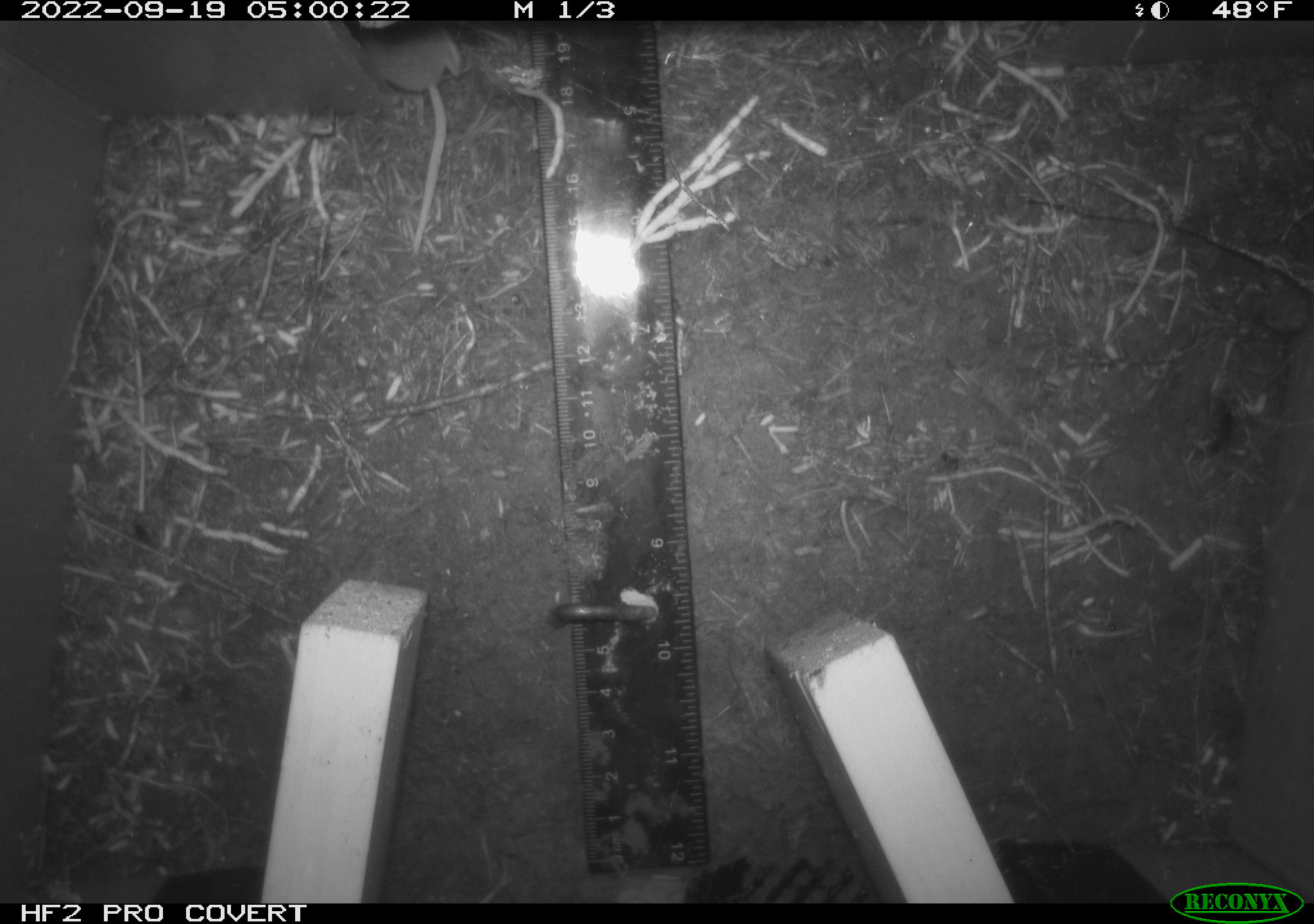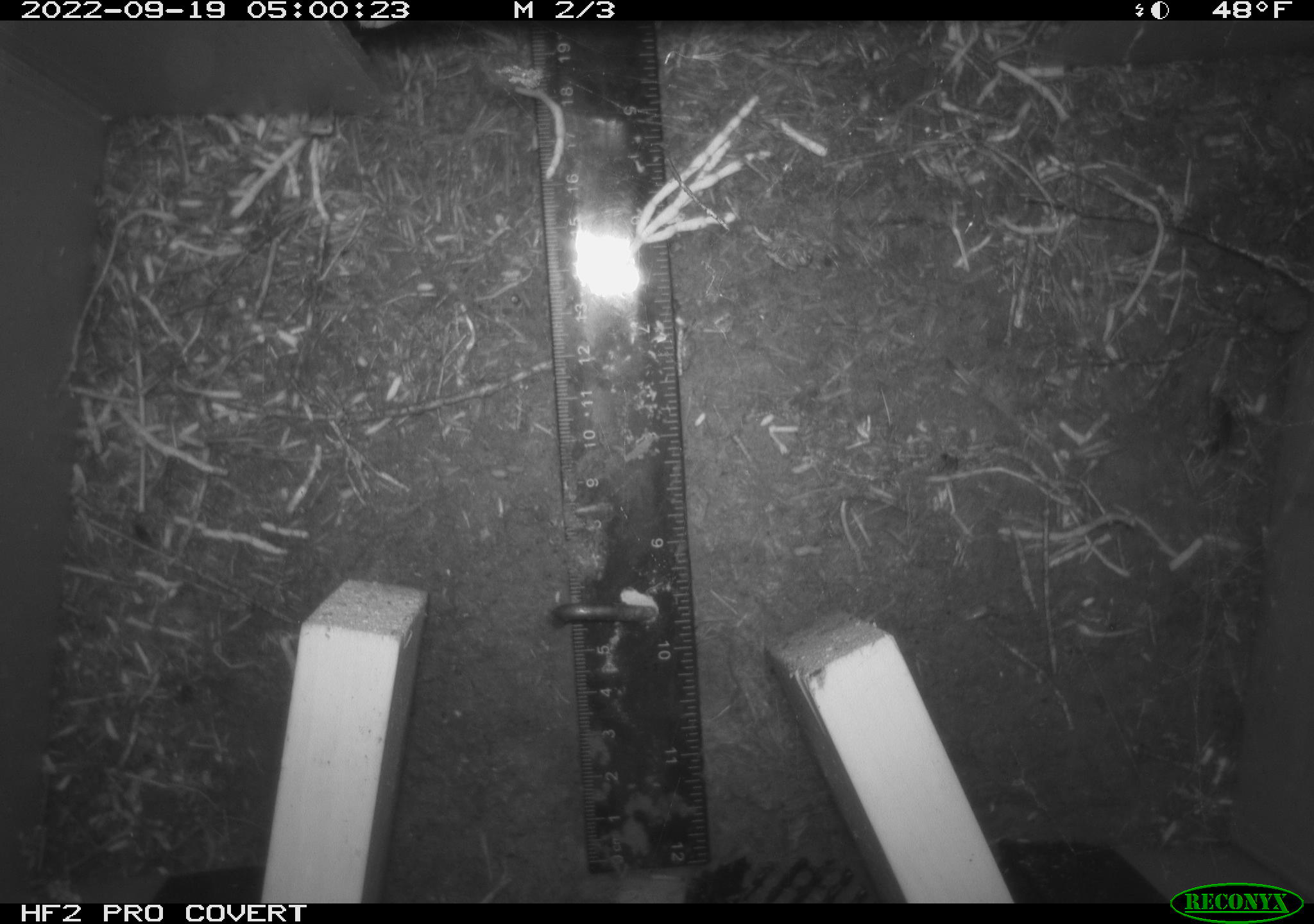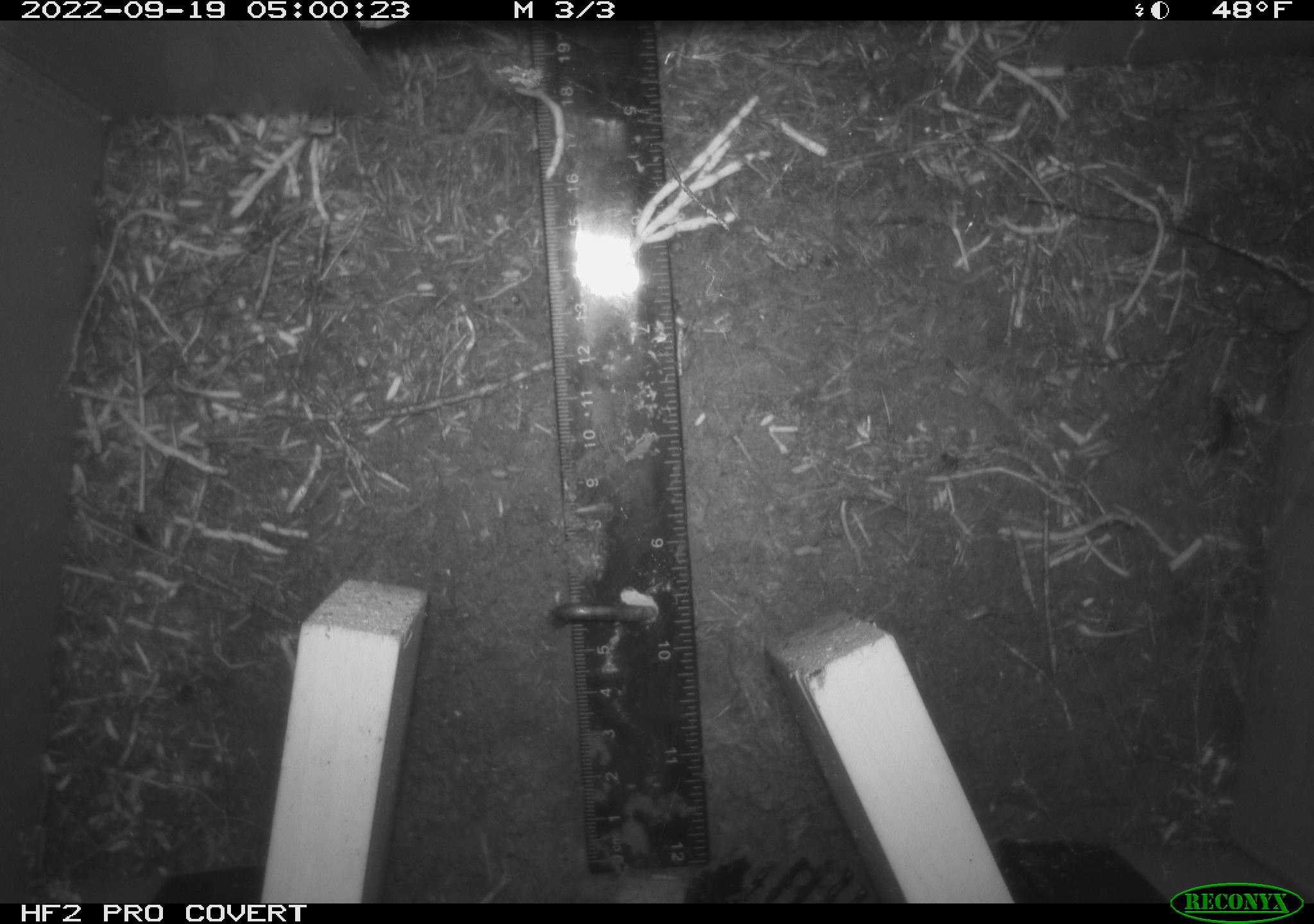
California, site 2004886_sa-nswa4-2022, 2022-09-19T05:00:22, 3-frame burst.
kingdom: Animalia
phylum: Chordata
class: Mammalia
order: Rodentia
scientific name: Rodentia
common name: rodent